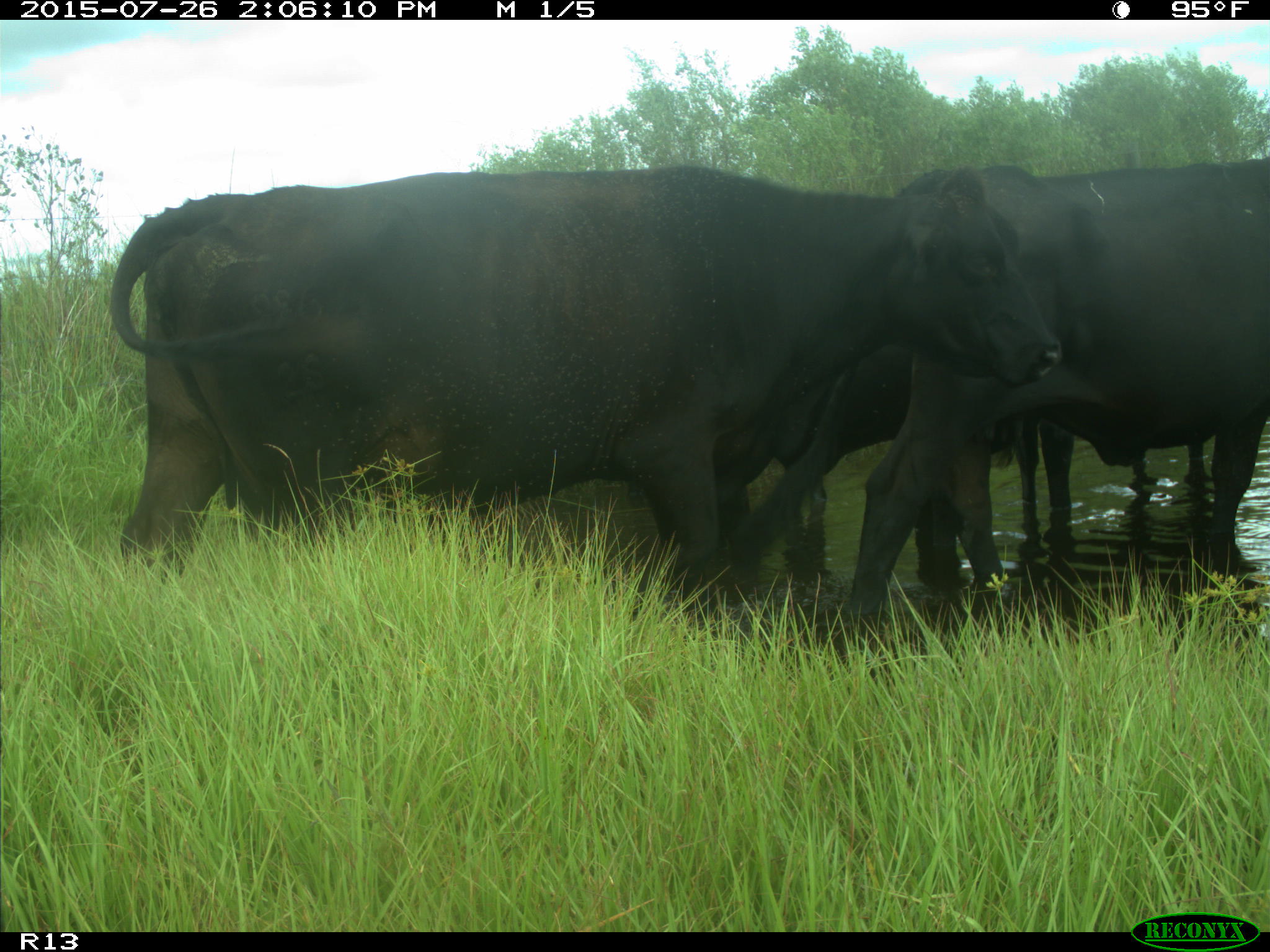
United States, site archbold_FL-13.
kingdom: Animalia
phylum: Chordata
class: Mammalia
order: Artiodactyla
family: Bovidae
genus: Bos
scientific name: Bos taurus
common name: domestic cow